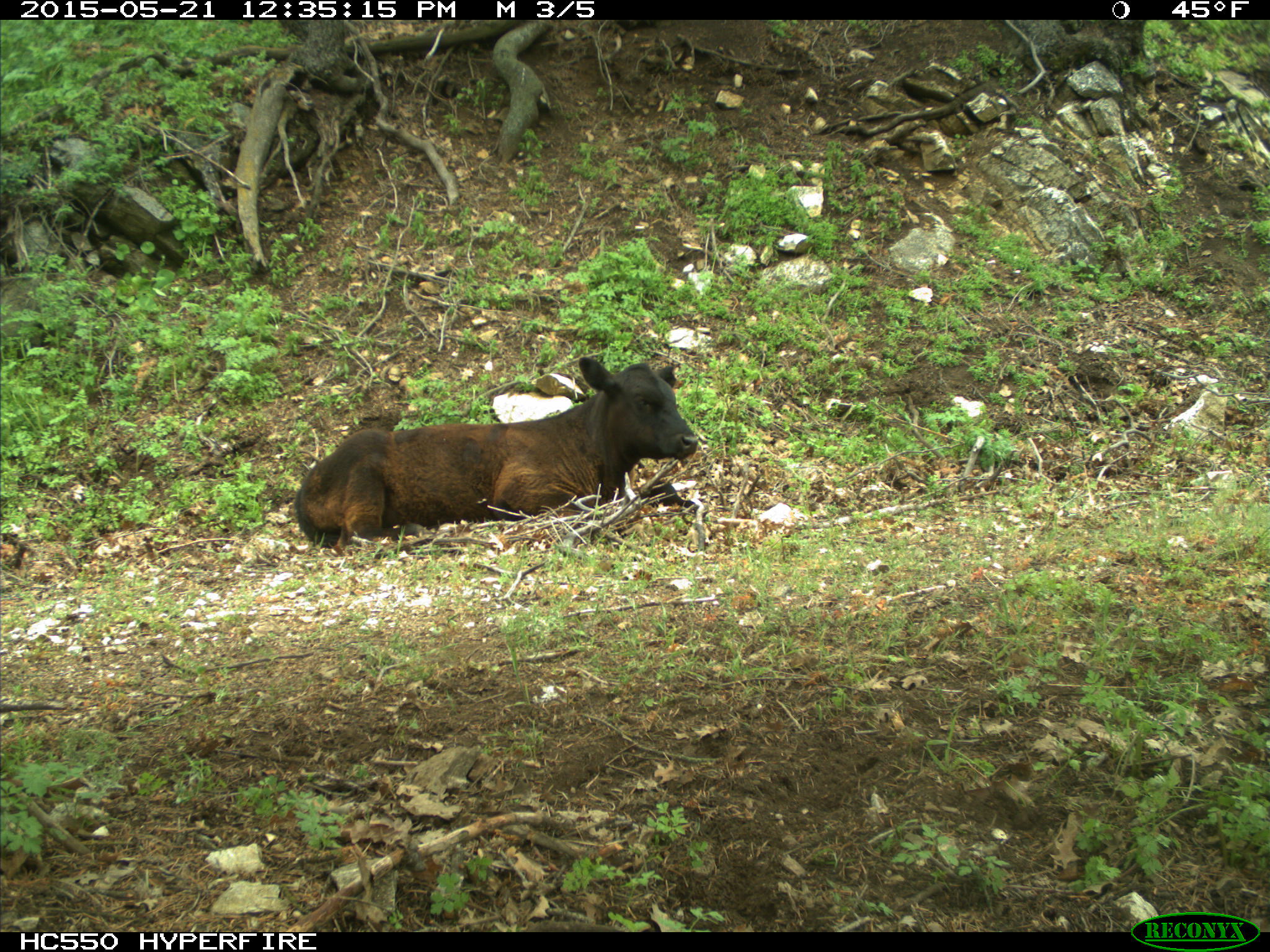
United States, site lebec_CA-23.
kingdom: Animalia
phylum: Chordata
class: Mammalia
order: Artiodactyla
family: Bovidae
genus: Bos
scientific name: Bos taurus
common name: domestic cow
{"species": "Bos taurus (domestic cow)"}